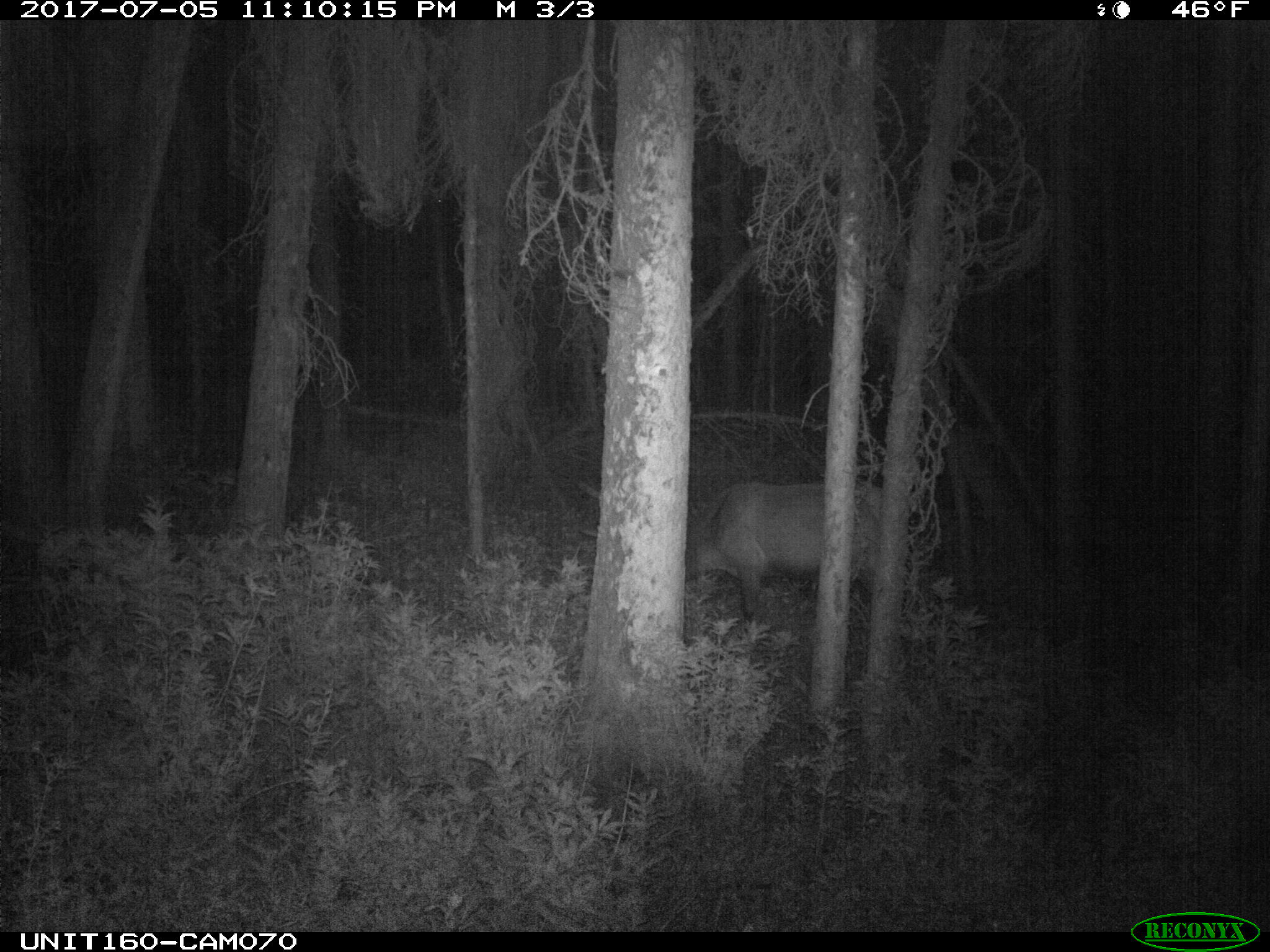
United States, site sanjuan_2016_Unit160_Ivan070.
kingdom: Animalia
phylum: Chordata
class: Mammalia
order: Artiodactyla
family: Cervidae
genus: Cervus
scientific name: Cervus elaphus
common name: red deer